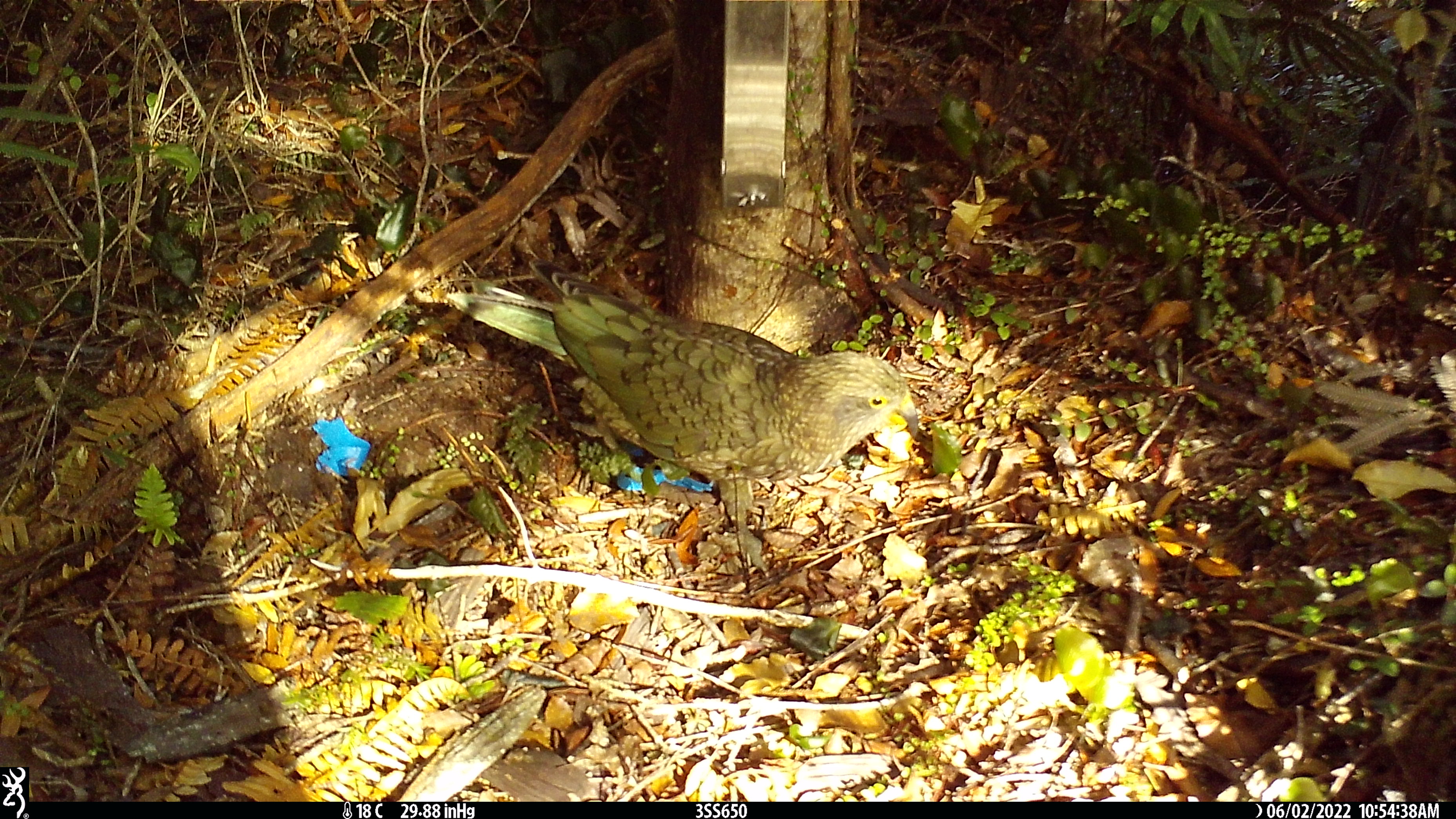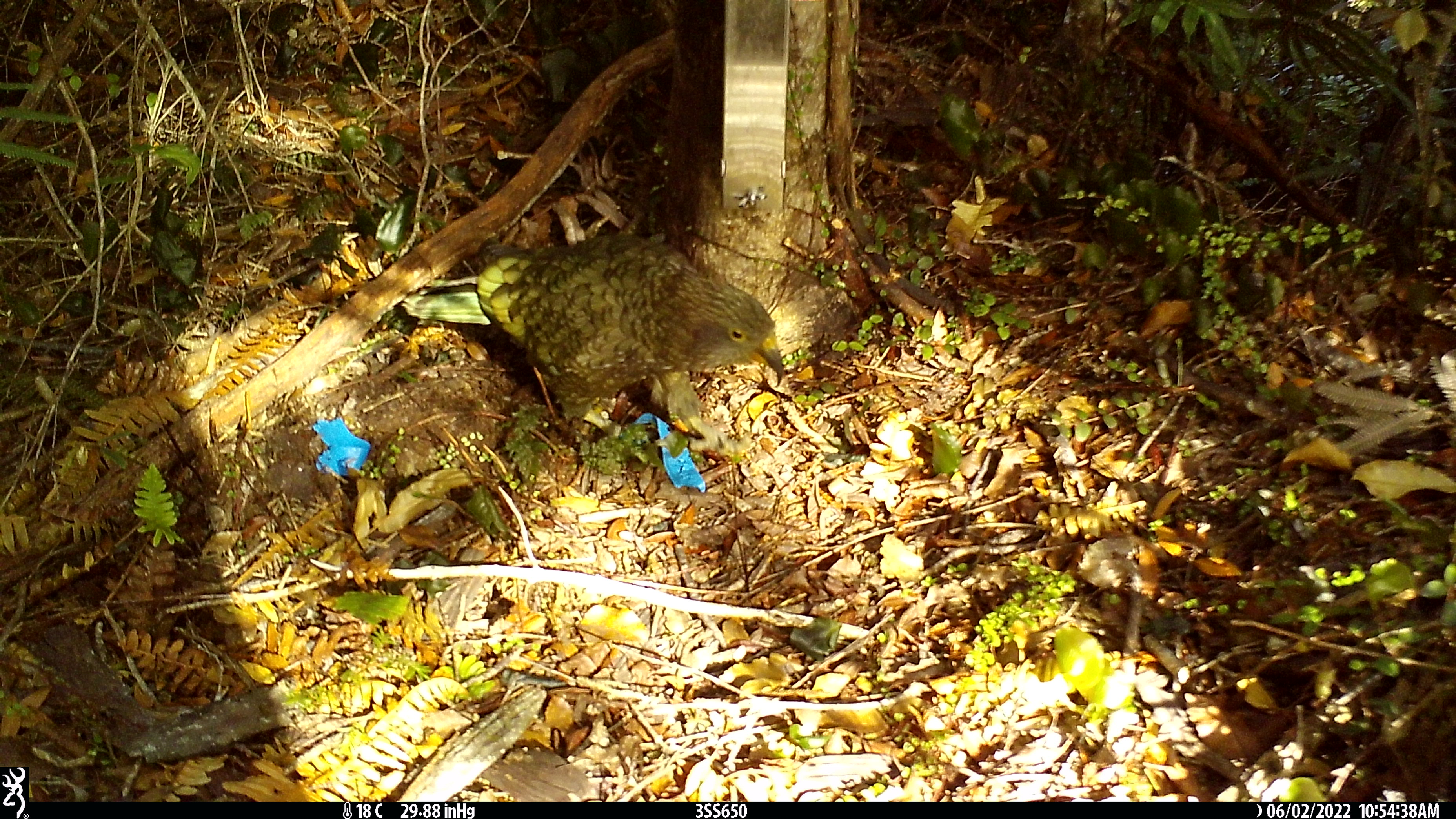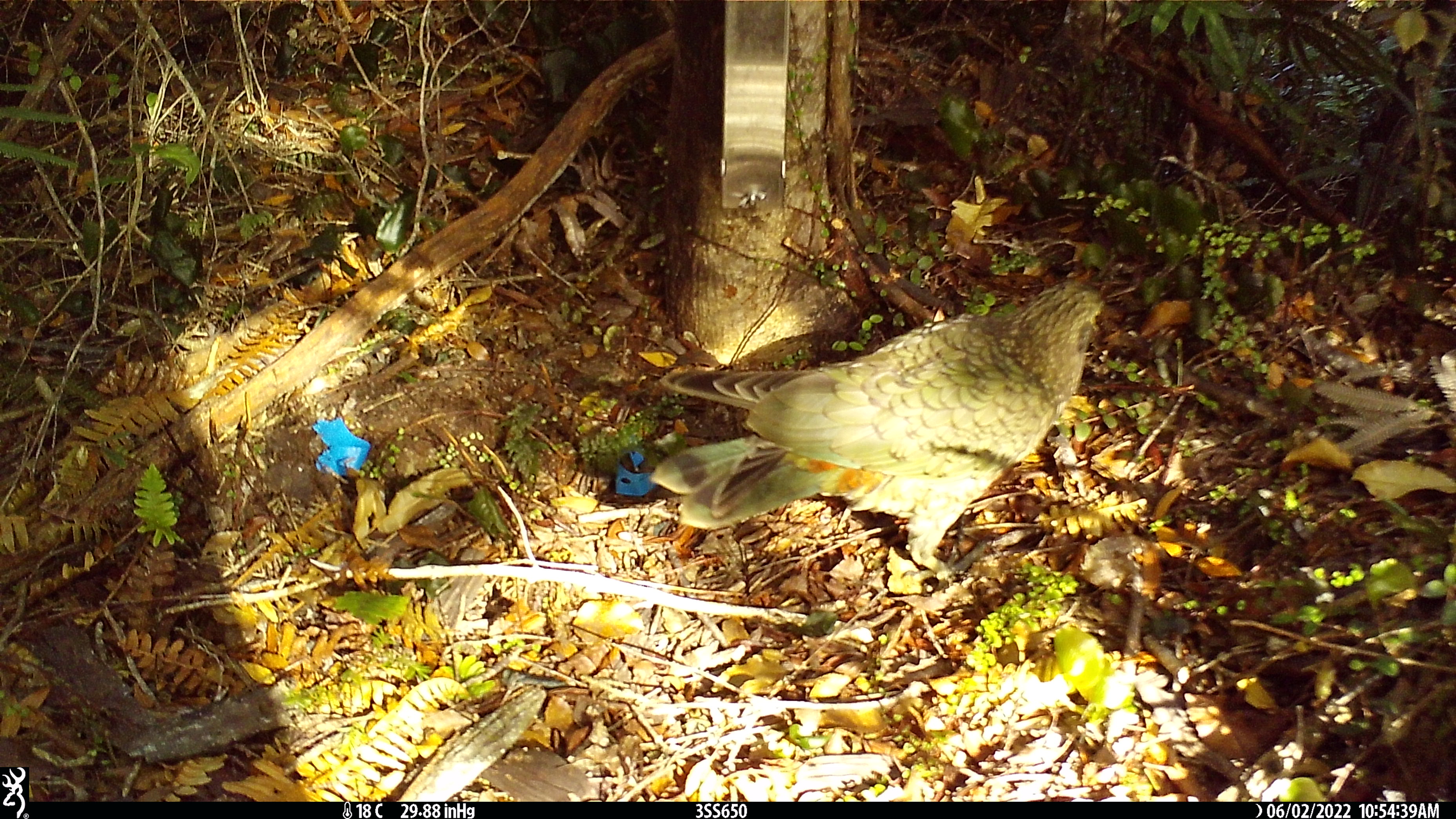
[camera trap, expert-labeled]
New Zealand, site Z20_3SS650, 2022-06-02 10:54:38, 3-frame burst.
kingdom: Animalia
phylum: Chordata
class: Aves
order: Psittaciformes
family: Strigopidae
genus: Nestor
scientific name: Nestor notabilis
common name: kea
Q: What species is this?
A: Kea (Nestor notabilis).